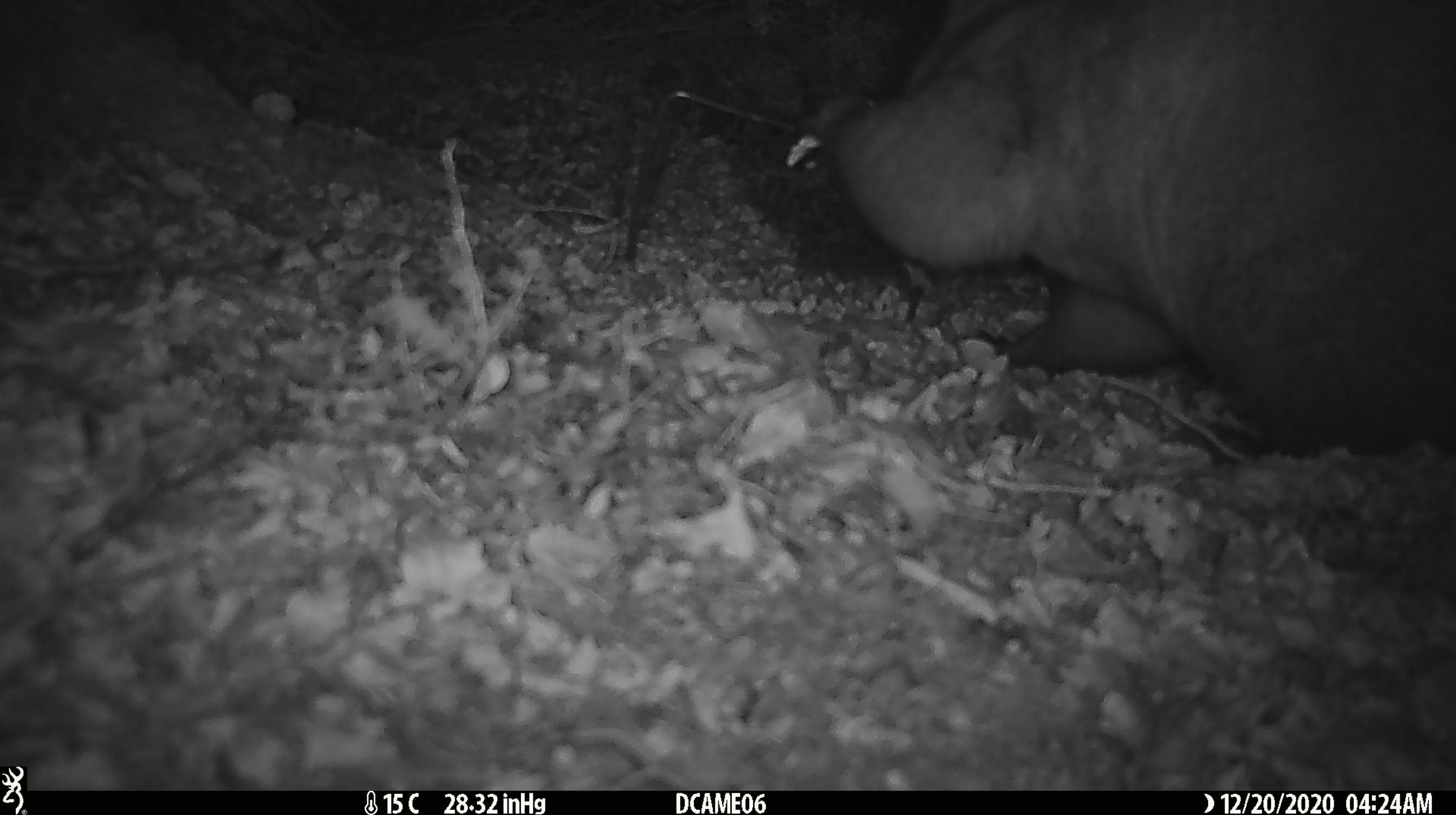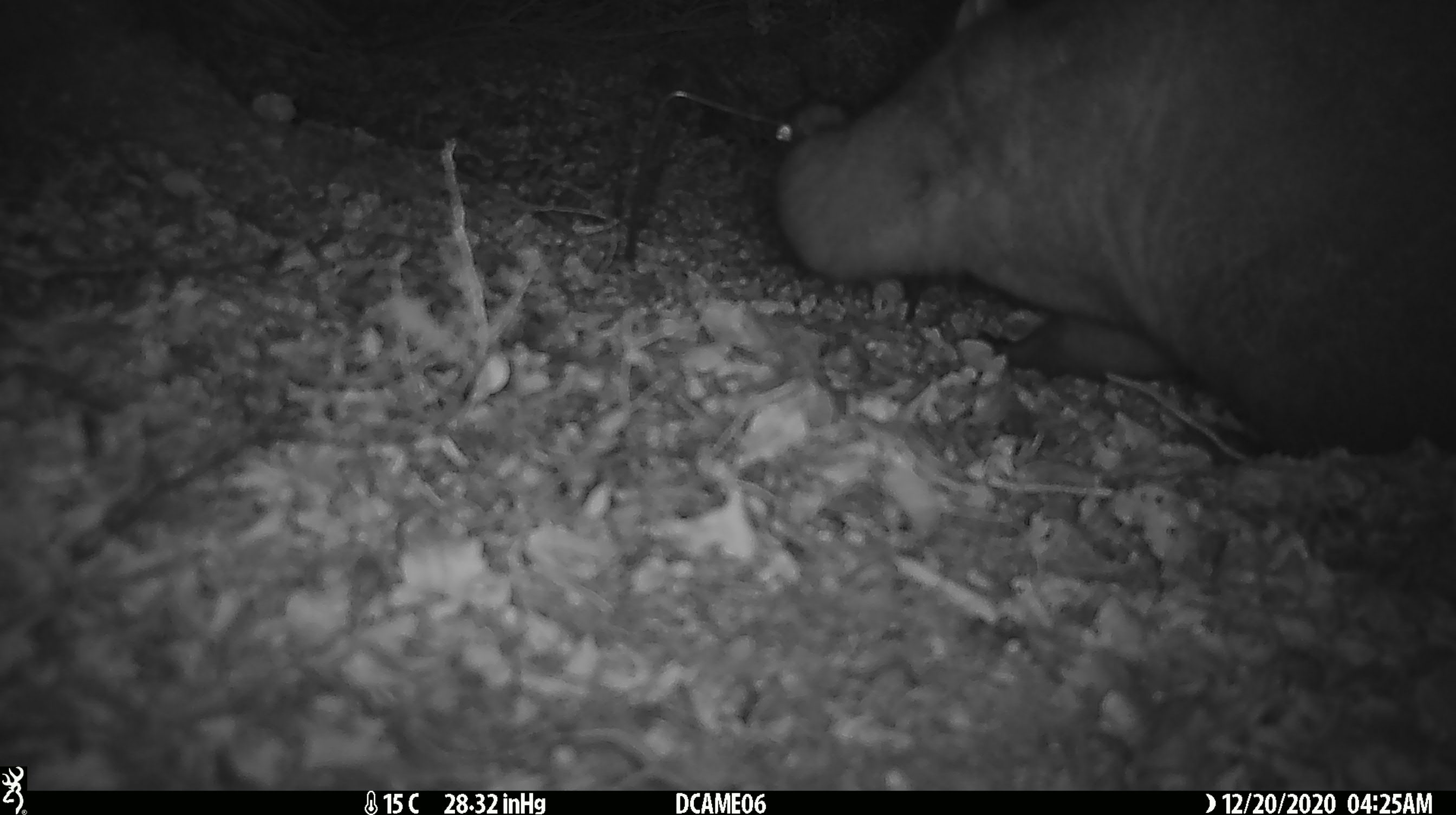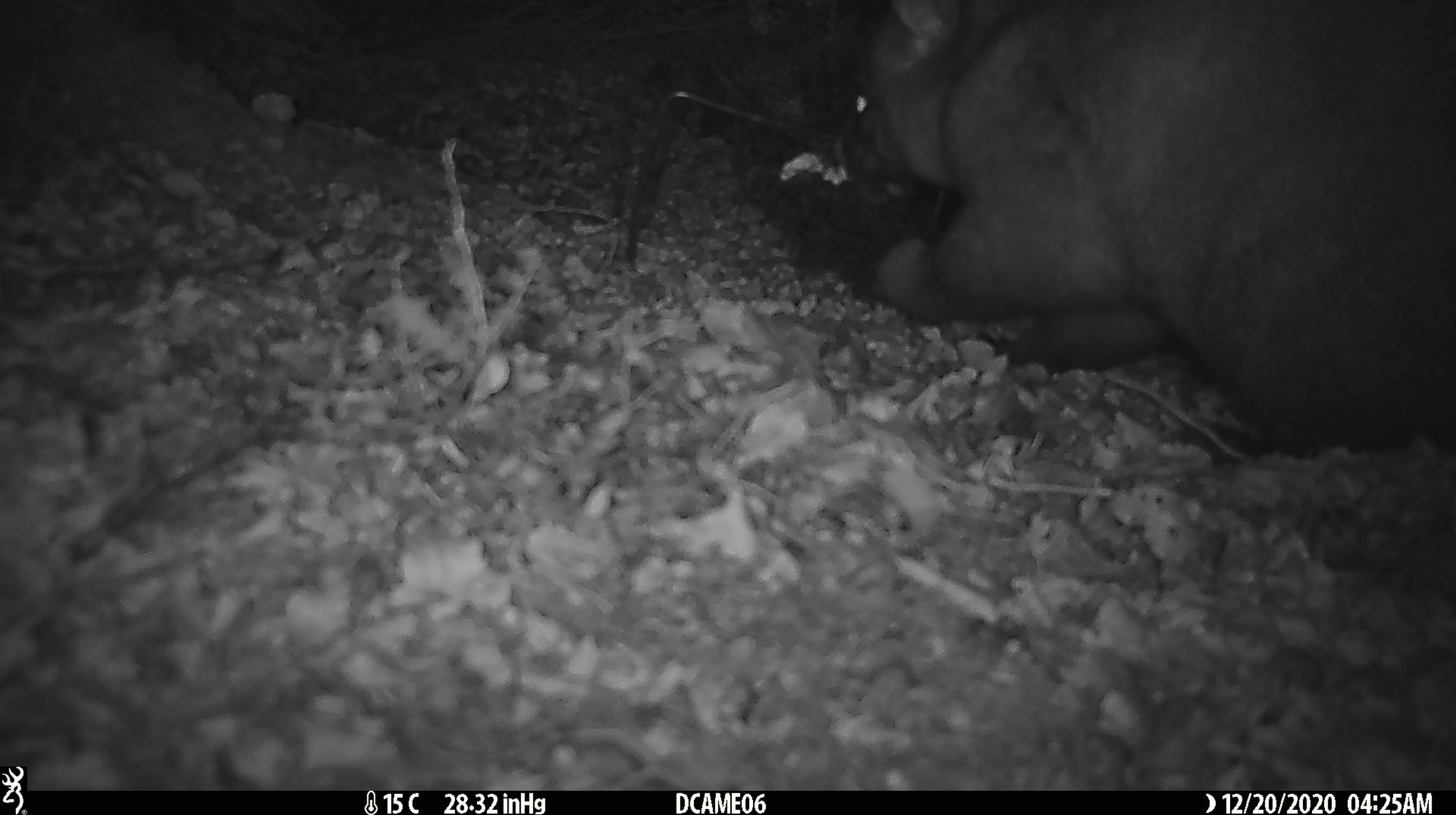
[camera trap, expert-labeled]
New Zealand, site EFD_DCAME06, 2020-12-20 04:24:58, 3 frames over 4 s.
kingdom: Animalia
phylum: Chordata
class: Mammalia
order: Diprotodontia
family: Phalangeridae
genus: Trichosurus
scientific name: Trichosurus vulpecula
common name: common brushtail possum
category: possum